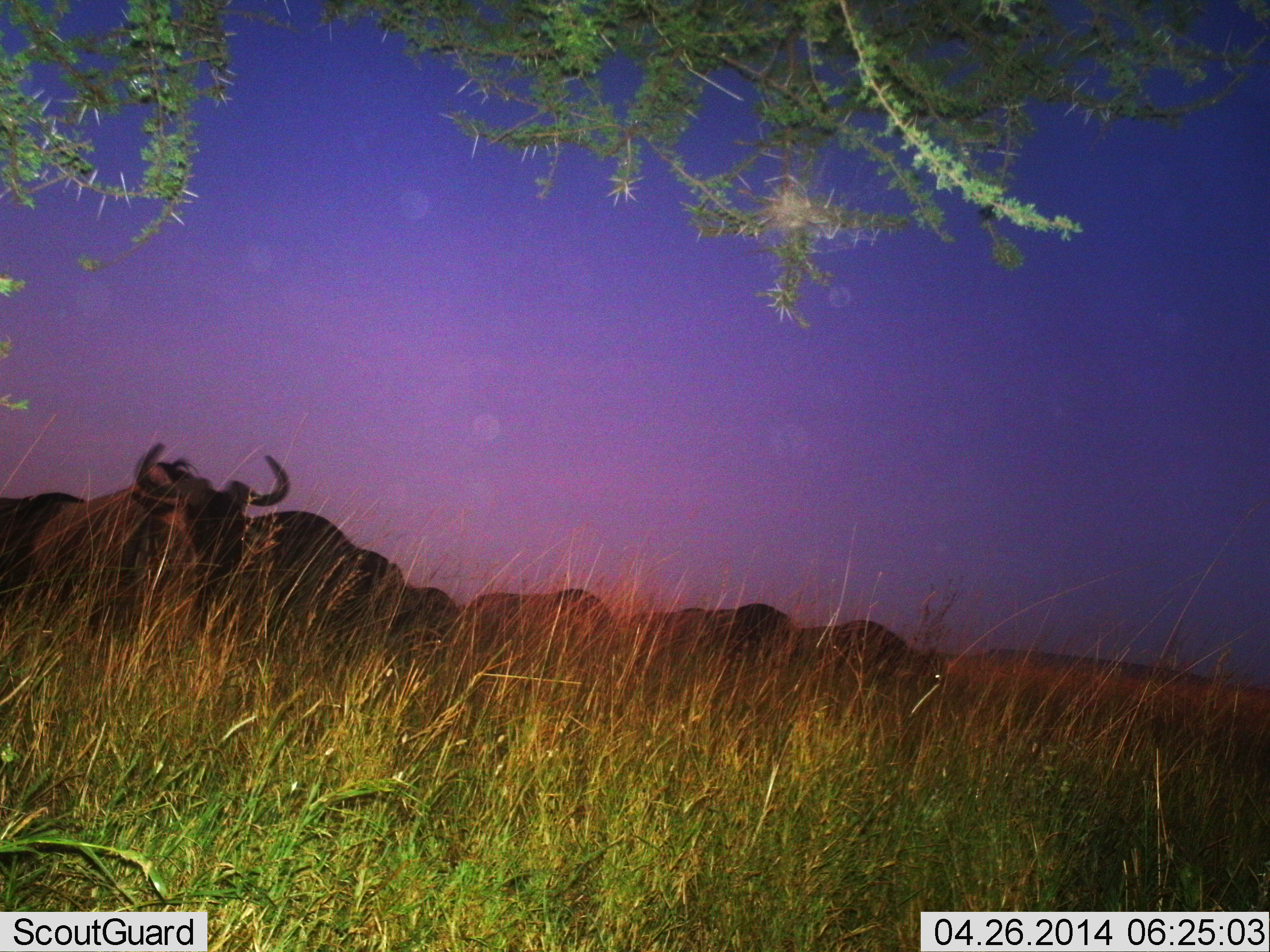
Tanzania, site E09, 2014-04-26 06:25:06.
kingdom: Animalia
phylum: Chordata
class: Mammalia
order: Artiodactyla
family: Bovidae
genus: Connochaetes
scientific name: Connochaetes taurinus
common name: blue wildebeest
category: wildebeest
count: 7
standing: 80%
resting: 0%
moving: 20%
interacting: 20%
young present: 0%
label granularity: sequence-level